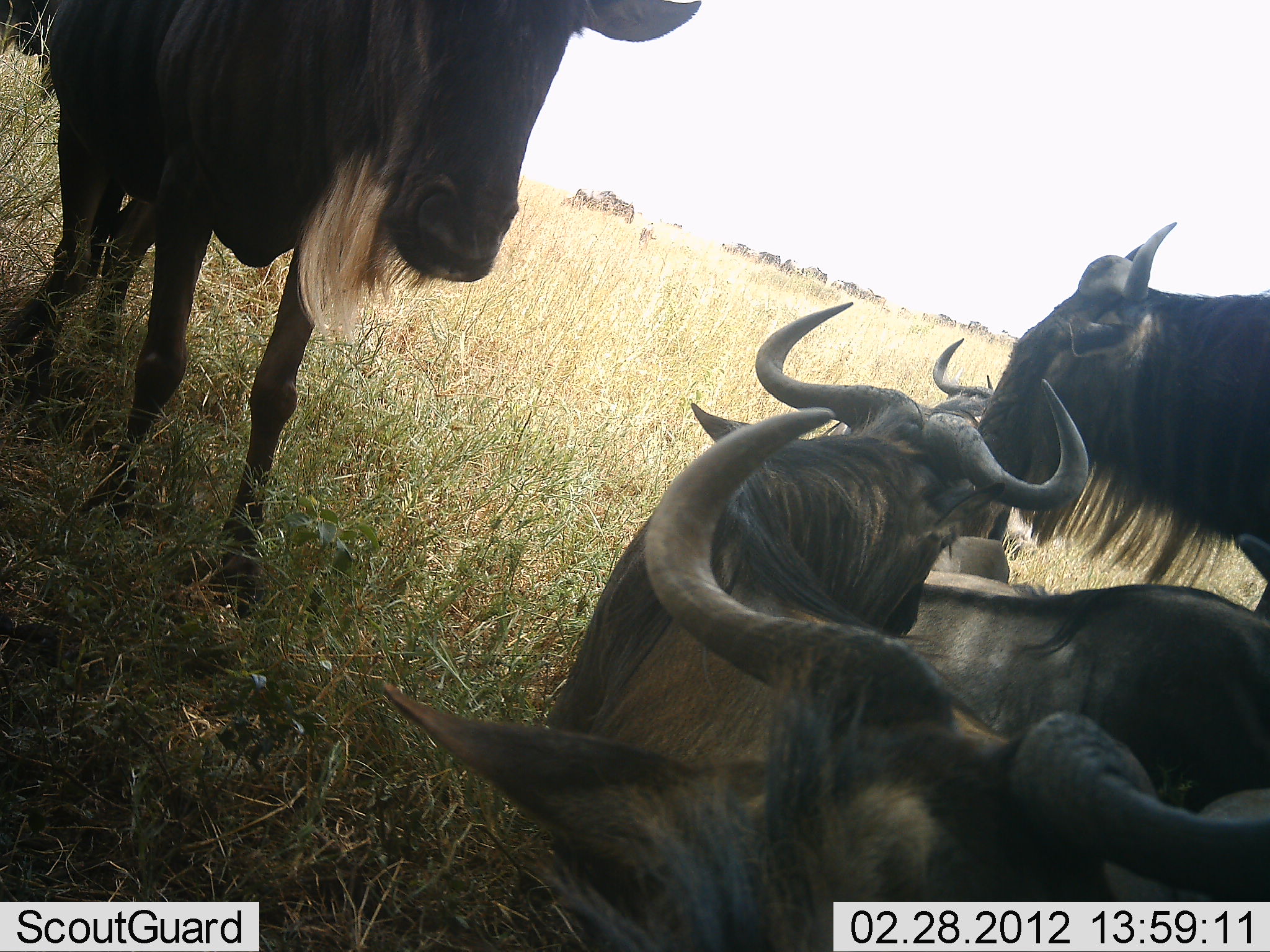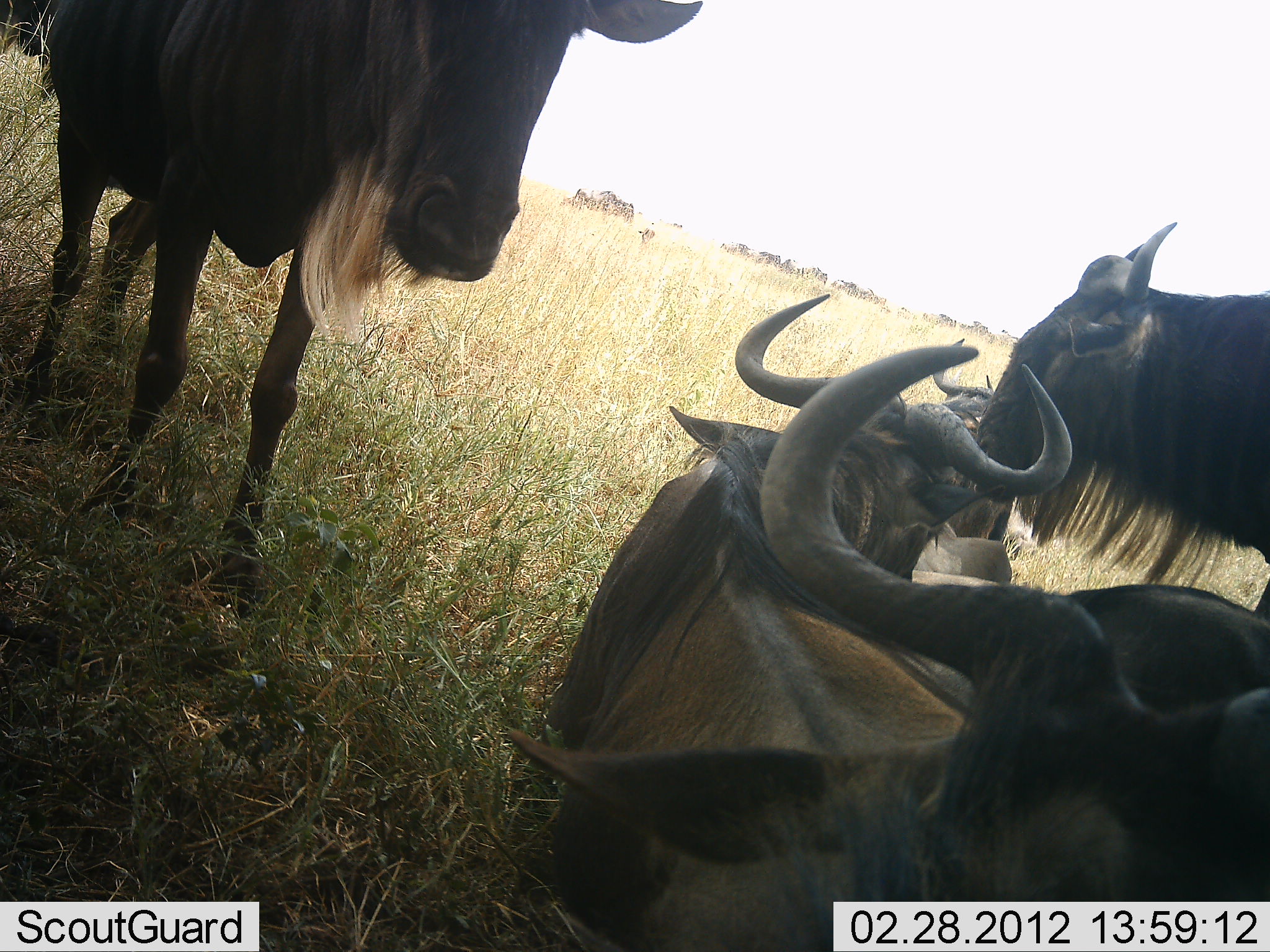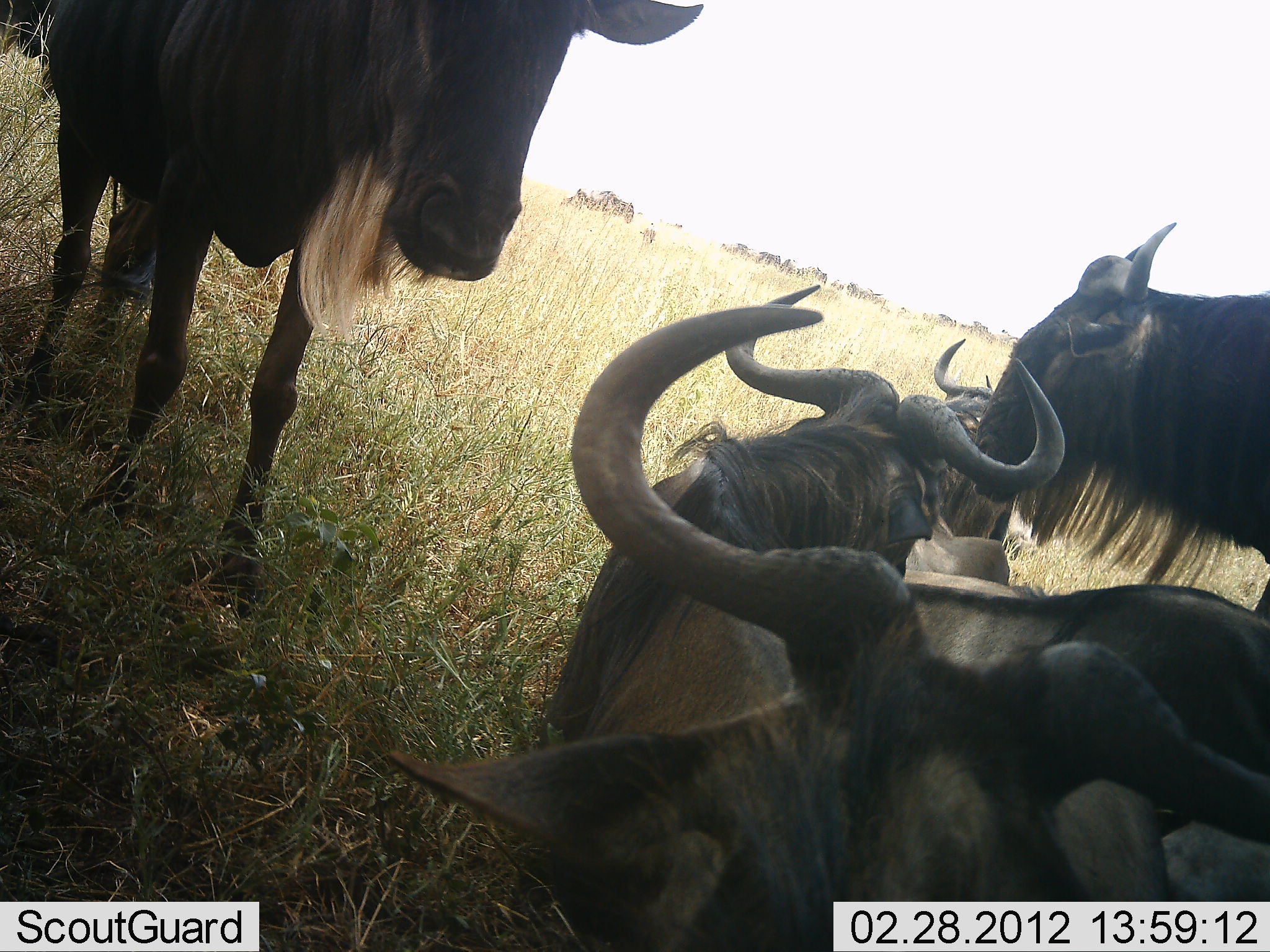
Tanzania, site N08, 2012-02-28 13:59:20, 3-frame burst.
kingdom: Animalia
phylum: Chordata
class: Mammalia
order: Artiodactyla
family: Bovidae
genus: Connochaetes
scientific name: Connochaetes taurinus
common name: blue wildebeest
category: wildebeest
Wildebeest (blue wildebeest) (Connochaetes taurinus), count 8. Behavior (volunteer vote fractions): standing 77%, resting 96%, moving 8%, interacting 8%. Young present (vote fraction): 8%. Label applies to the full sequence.